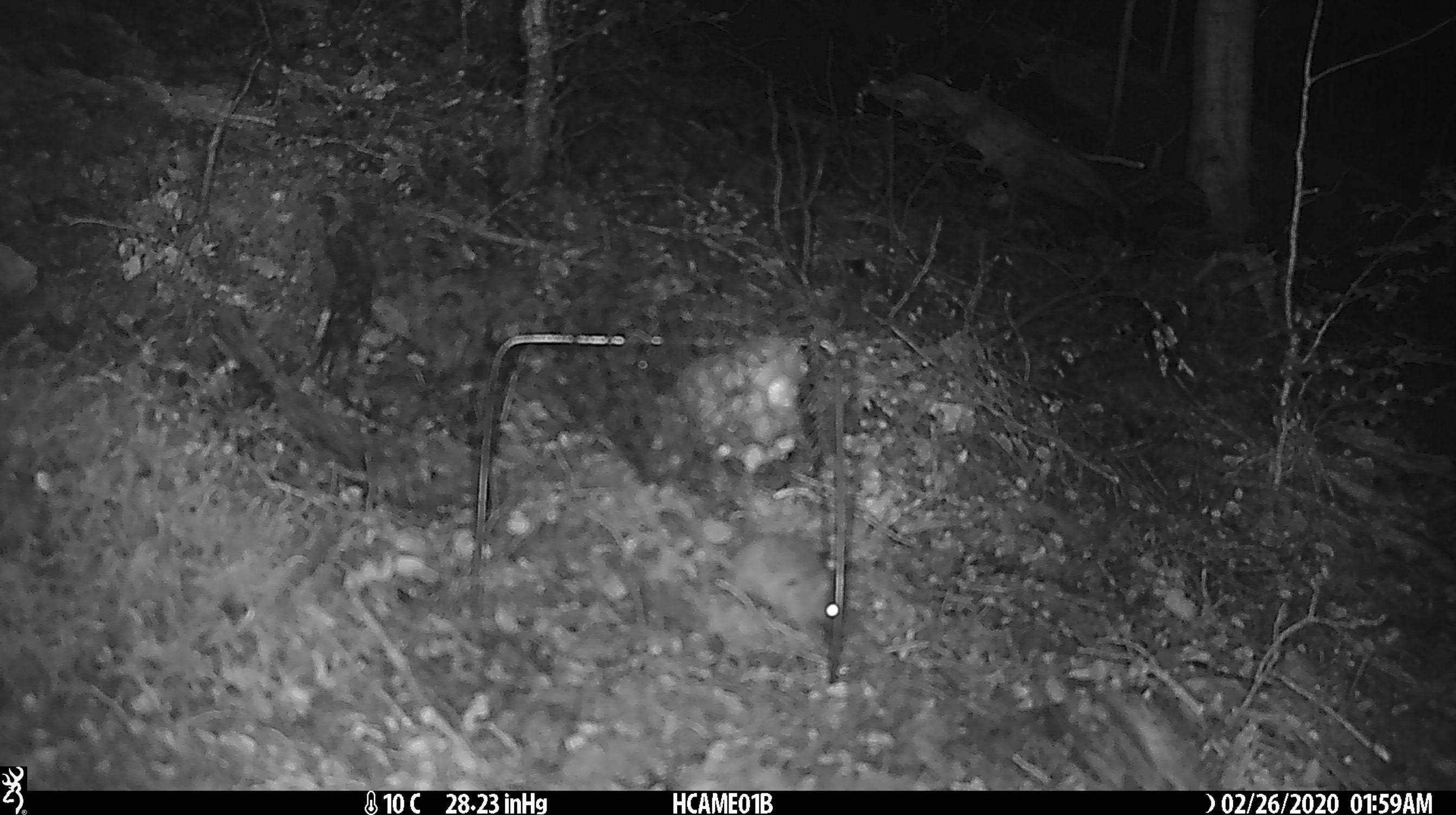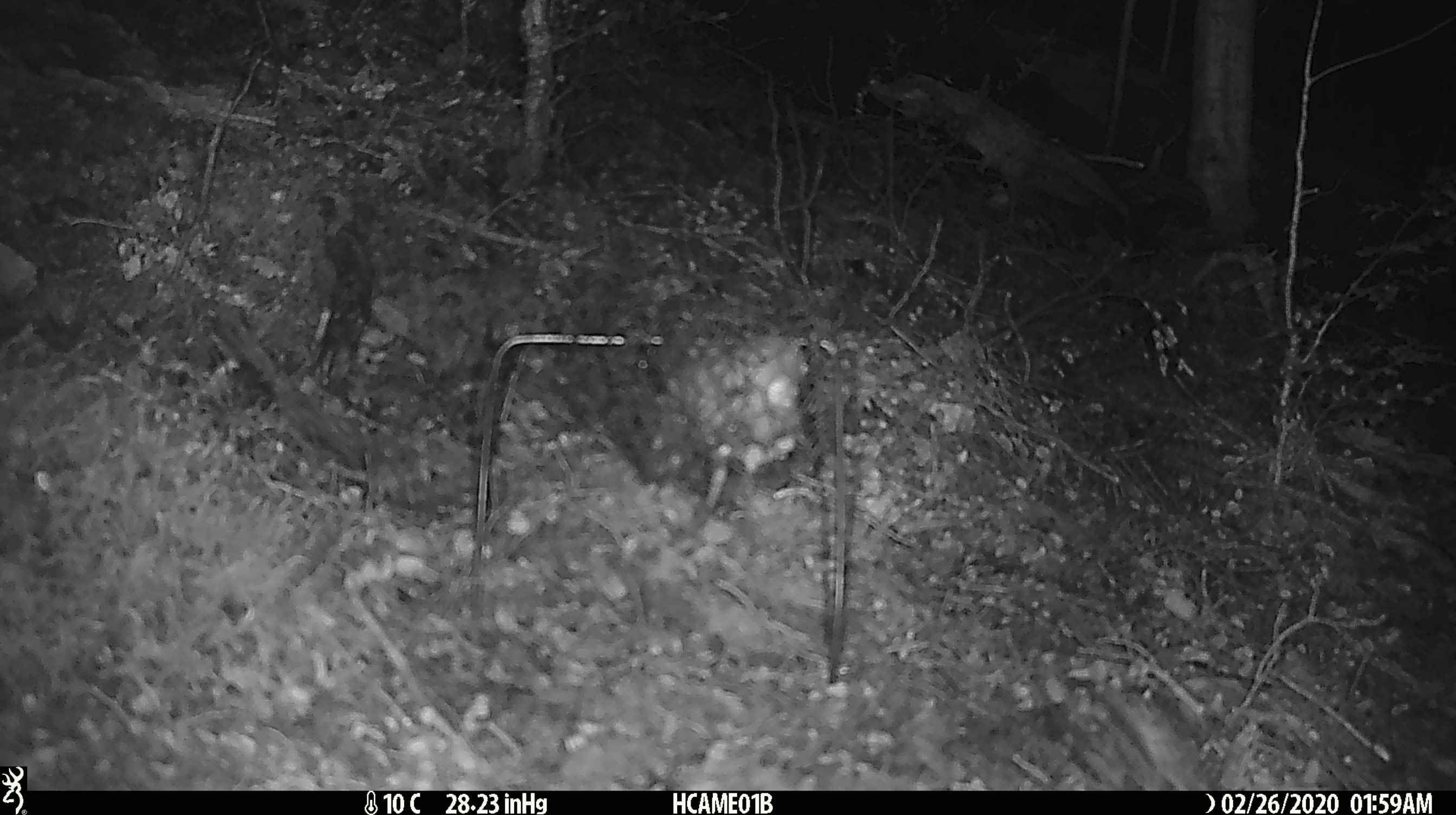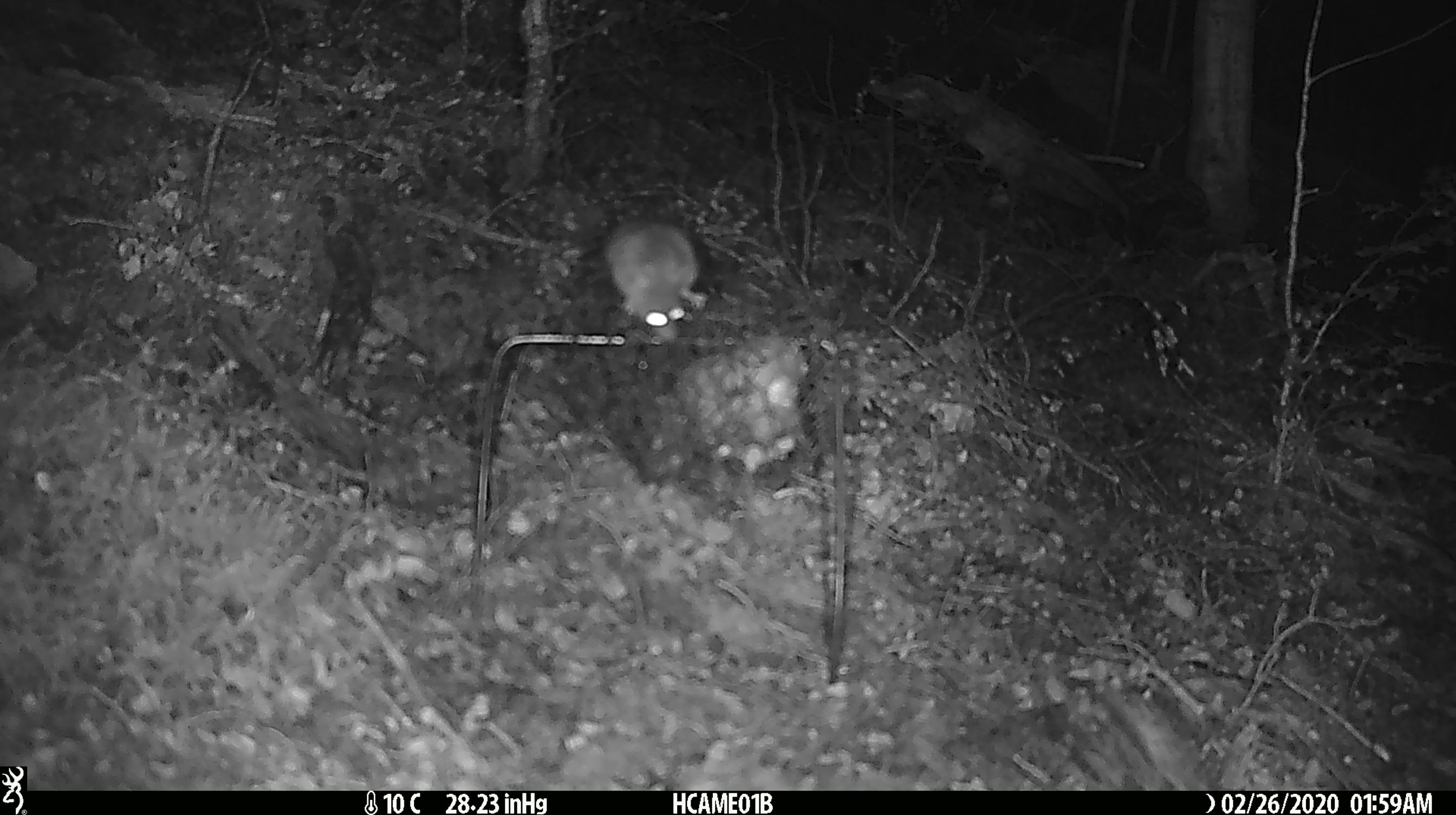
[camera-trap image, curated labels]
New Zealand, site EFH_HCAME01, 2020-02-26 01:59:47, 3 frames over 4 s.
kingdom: Animalia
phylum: Chordata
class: Mammalia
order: Rodentia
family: Muridae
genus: Mus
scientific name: Mus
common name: mouse